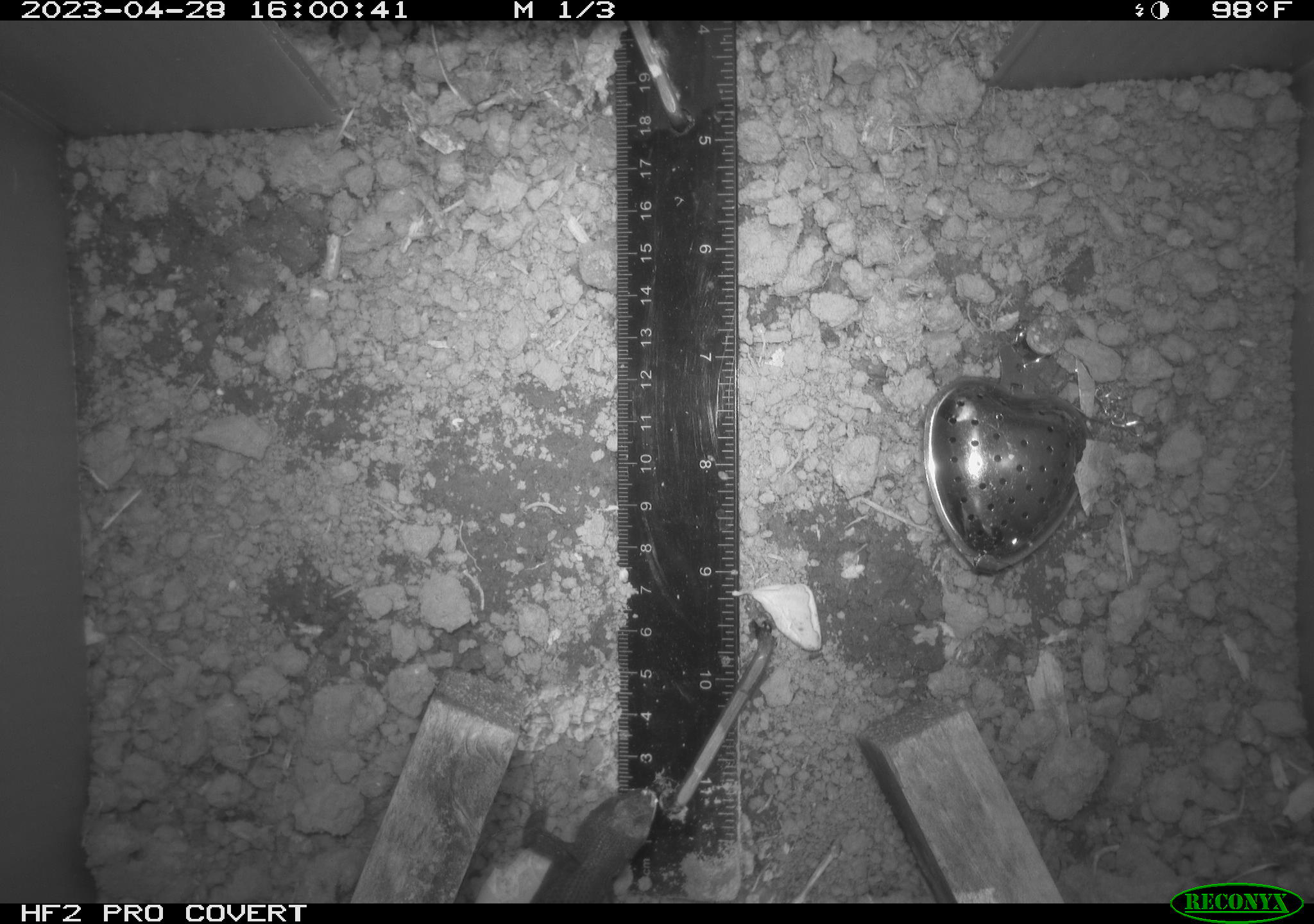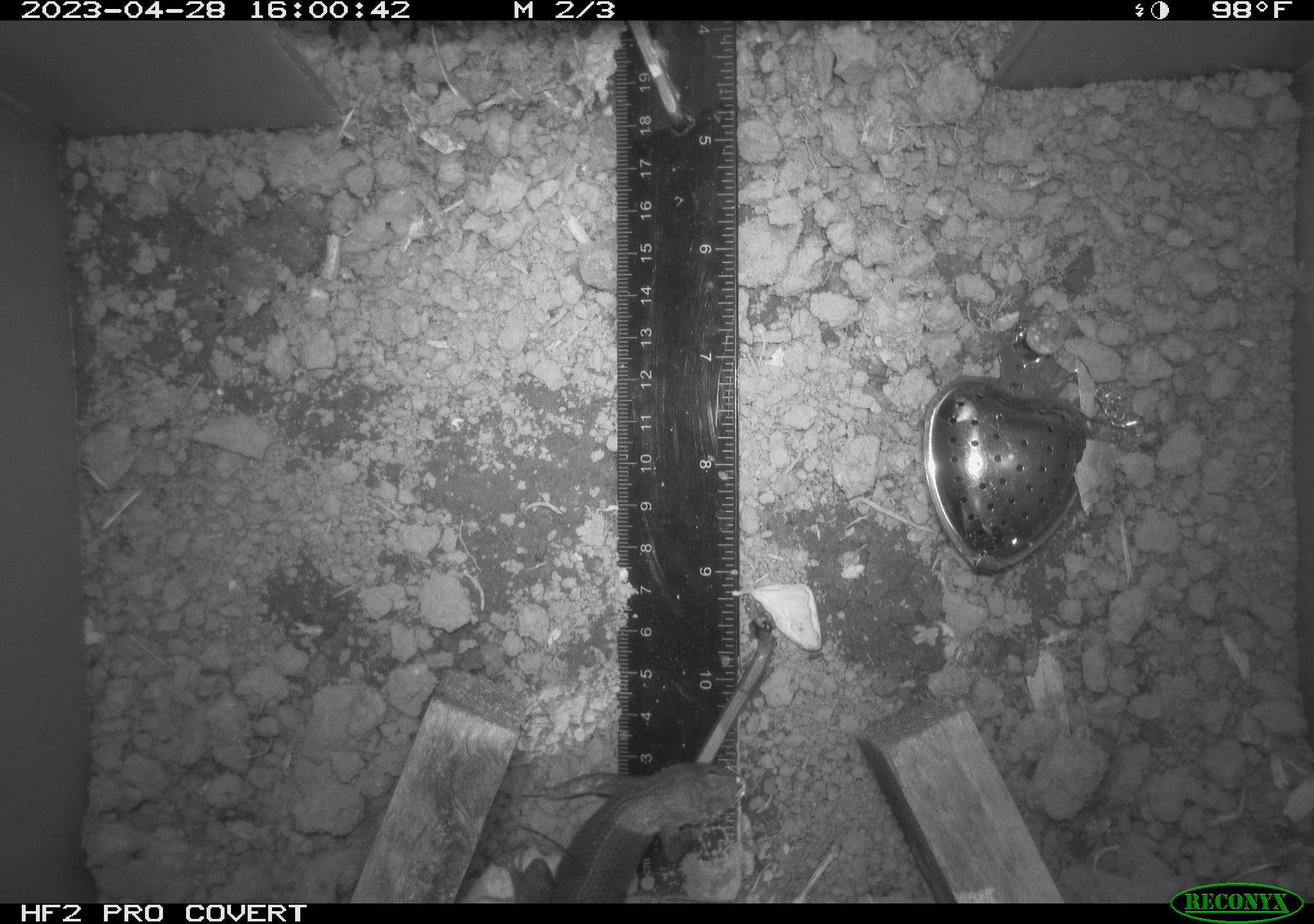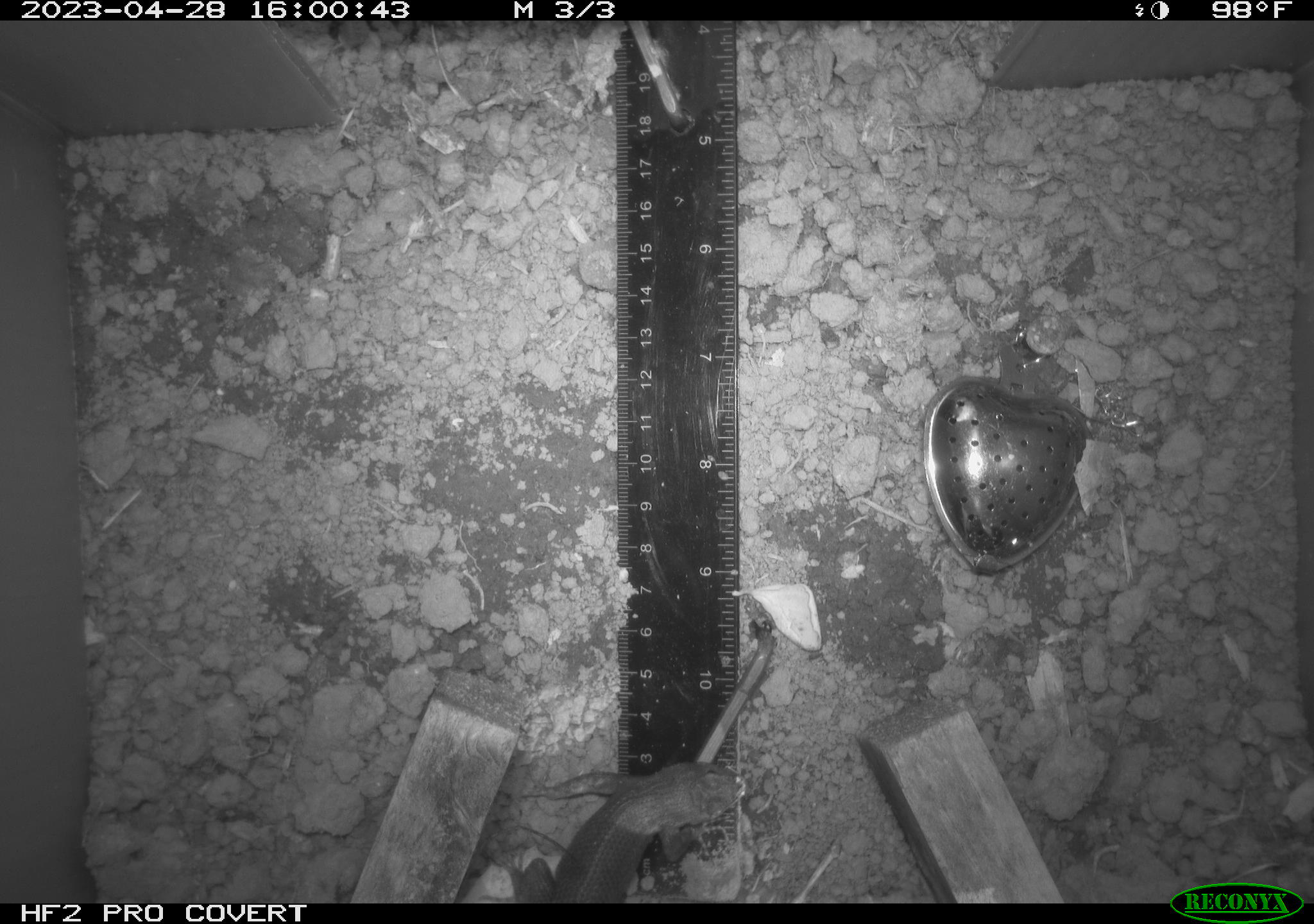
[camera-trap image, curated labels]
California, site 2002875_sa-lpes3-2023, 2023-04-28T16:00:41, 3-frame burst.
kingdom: Animalia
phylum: Chordata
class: Reptilia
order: Squamata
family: Phrynosomatidae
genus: Sceloporus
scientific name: Sceloporus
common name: spiny lizards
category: sceloporus species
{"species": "sceloporus species (spiny lizards) (Sceloporus)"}